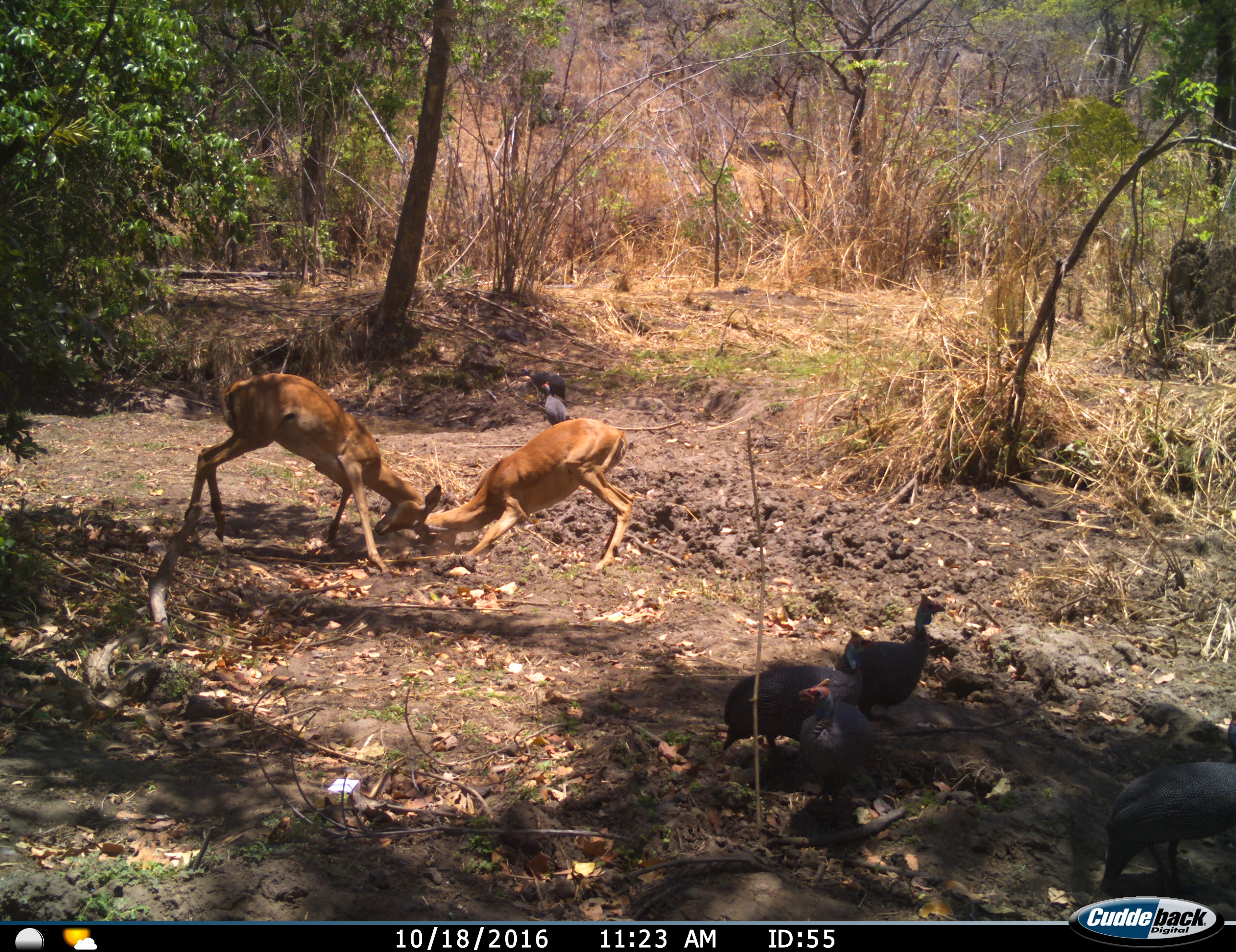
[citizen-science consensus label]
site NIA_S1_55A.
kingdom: Animalia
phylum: Chordata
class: Aves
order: Galliformes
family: Numididae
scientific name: Numididae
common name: guineafowl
Guineafowl (Numididae), count 6. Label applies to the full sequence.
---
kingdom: Animalia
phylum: Chordata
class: Mammalia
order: Artiodactyla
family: Bovidae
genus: Aepyceros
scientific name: Aepyceros melampus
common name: impala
Impala (Aepyceros melampus), count 2. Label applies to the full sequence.